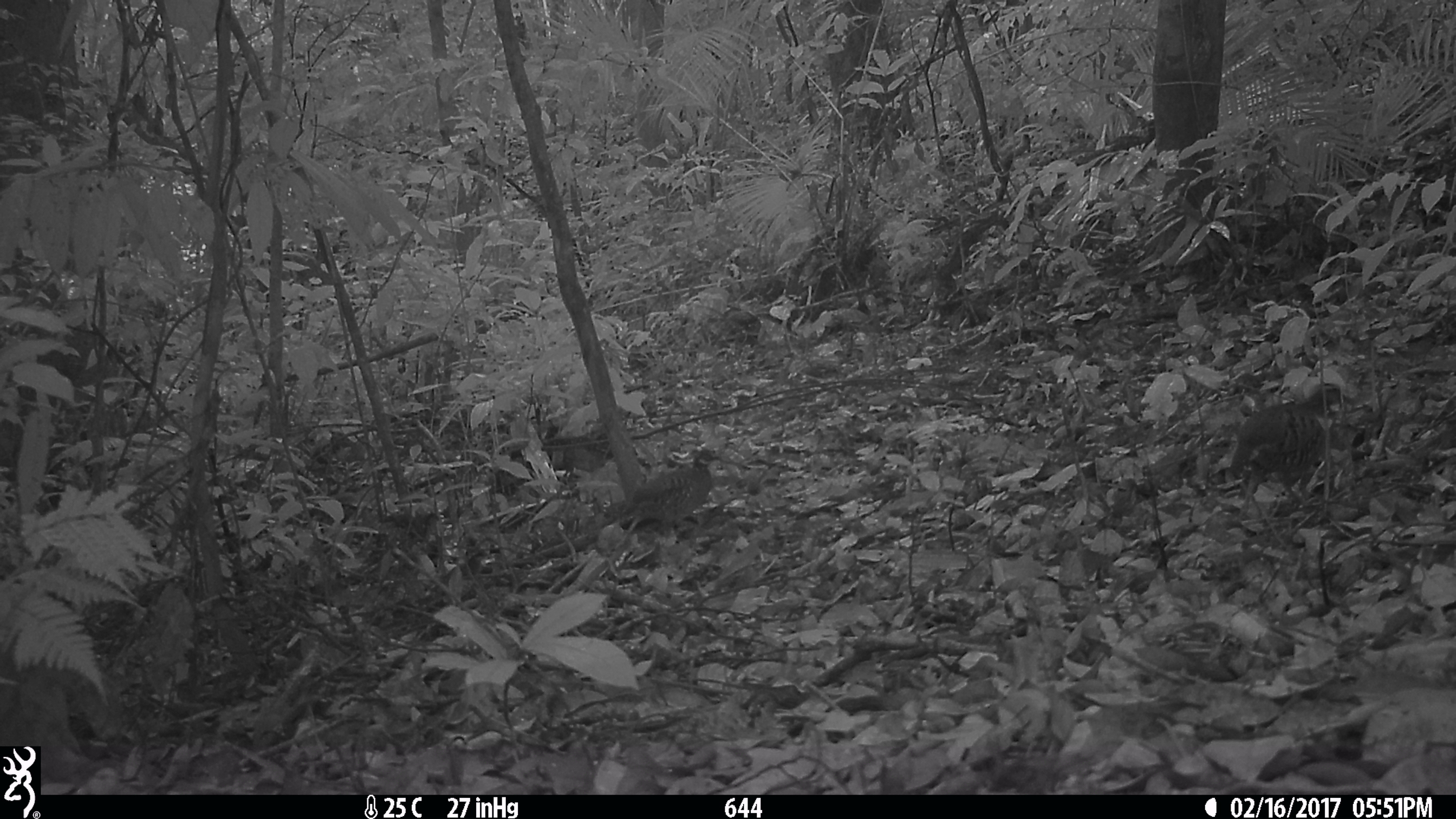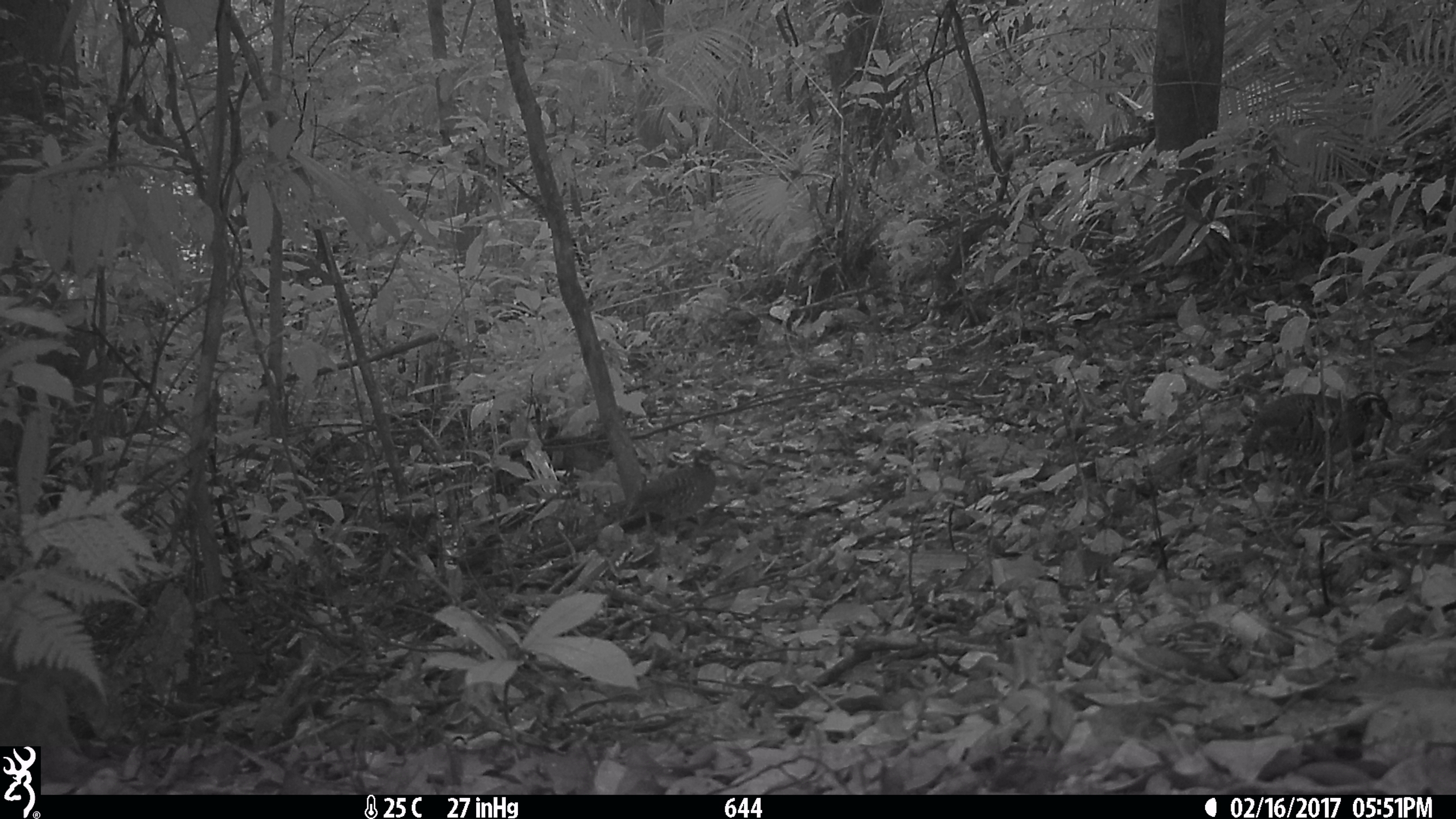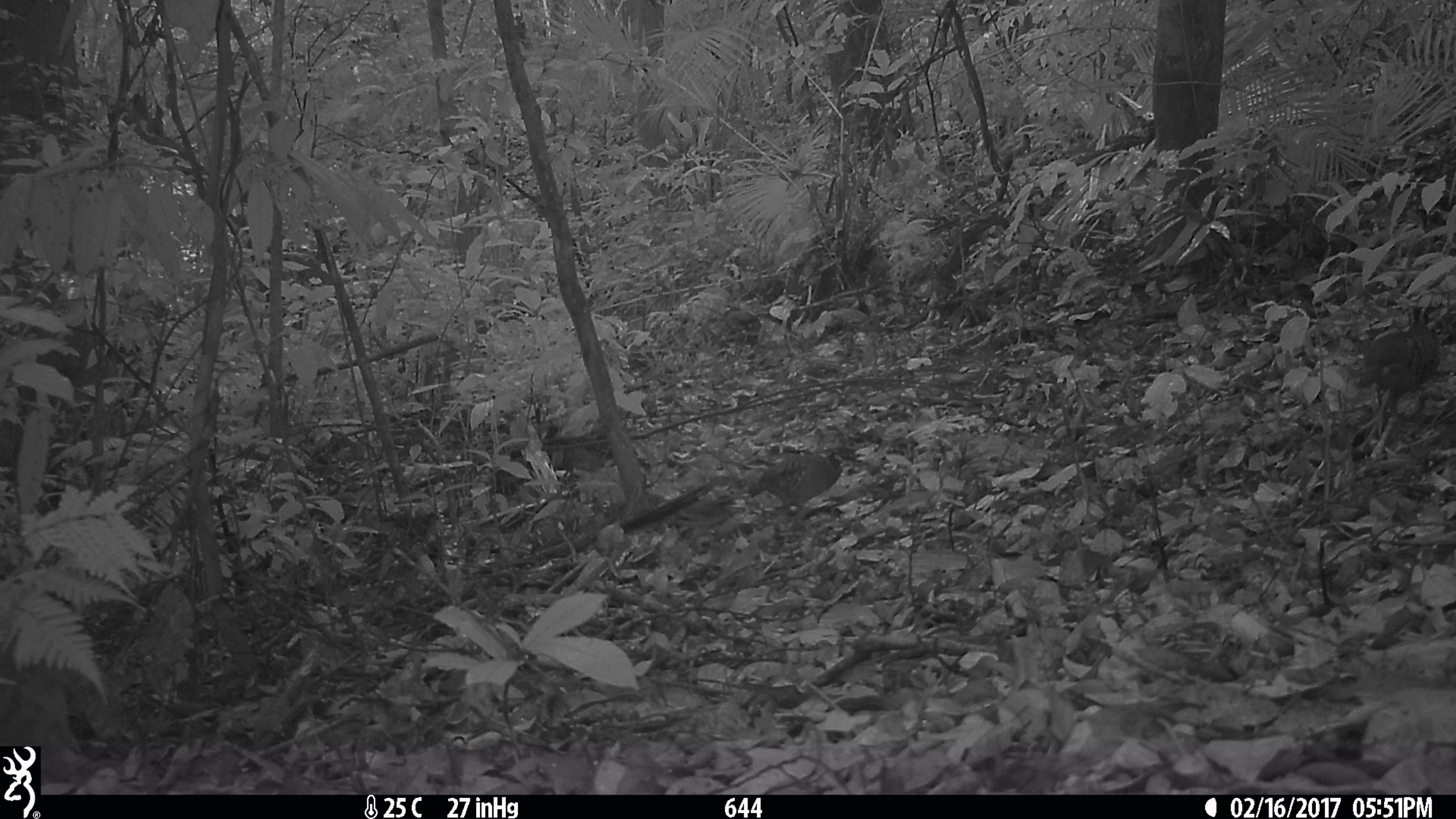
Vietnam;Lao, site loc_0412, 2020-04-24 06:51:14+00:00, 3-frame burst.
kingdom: Animalia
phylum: Chordata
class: Aves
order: Galliformes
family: Phasianidae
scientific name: Phasianidae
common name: partridge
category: unidentified partridge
Unidentified partridge (partridge) (Phasianidae). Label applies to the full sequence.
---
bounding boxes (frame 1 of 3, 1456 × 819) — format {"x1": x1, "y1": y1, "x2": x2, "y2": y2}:
unidentified partridge: {"x1": 1228, "y1": 381, "x2": 1356, "y2": 528}; {"x1": 601, "y1": 449, "x2": 720, "y2": 549}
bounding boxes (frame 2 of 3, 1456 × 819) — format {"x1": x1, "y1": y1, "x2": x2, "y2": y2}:
unidentified partridge: {"x1": 606, "y1": 448, "x2": 722, "y2": 536}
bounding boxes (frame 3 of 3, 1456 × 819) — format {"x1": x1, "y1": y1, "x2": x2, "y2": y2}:
unidentified partridge: {"x1": 745, "y1": 451, "x2": 844, "y2": 516}